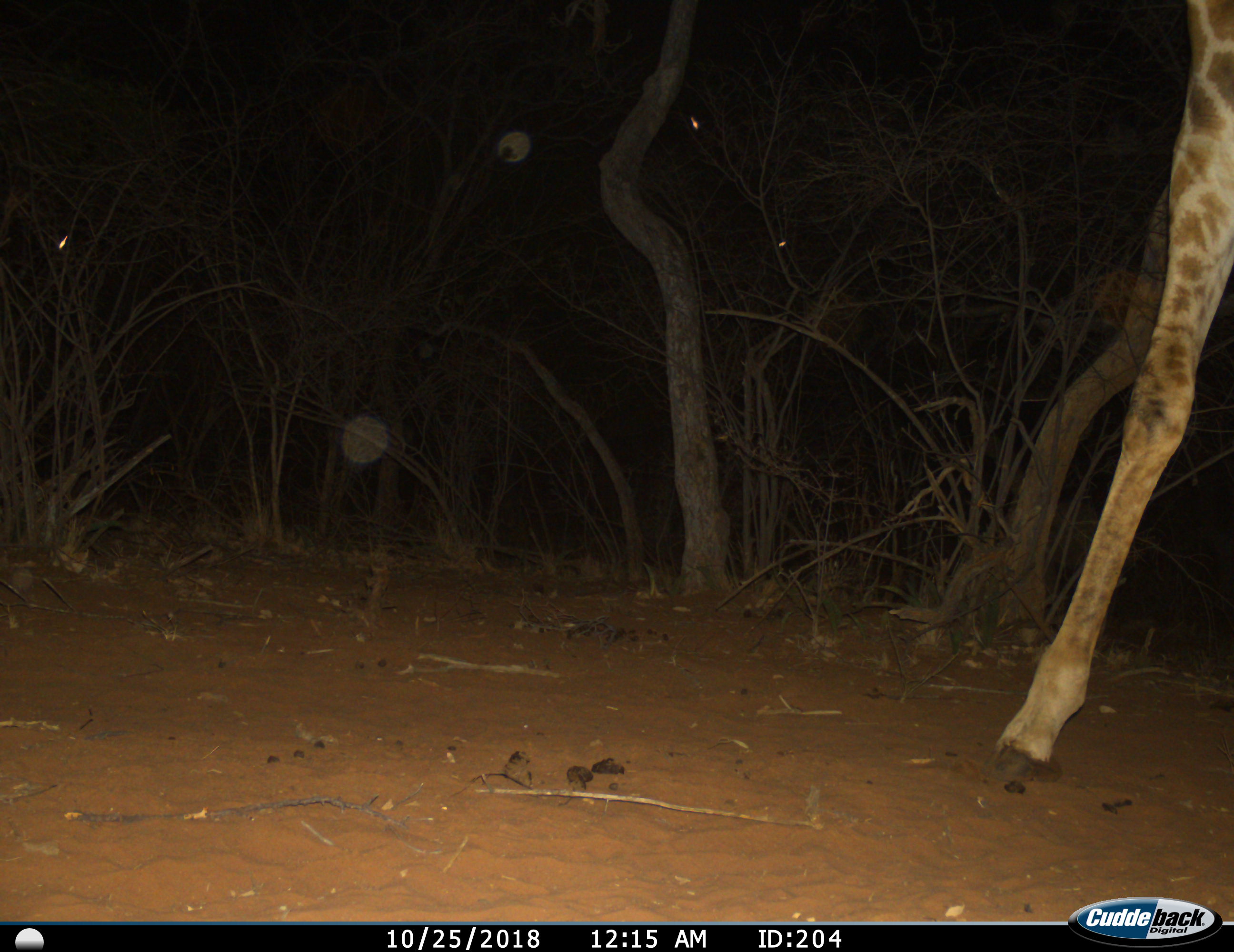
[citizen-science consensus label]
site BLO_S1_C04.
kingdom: Animalia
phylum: Chordata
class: Mammalia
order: Artiodactyla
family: Giraffidae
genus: Giraffa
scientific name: Giraffa camelopardalis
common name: giraffe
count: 1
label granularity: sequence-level